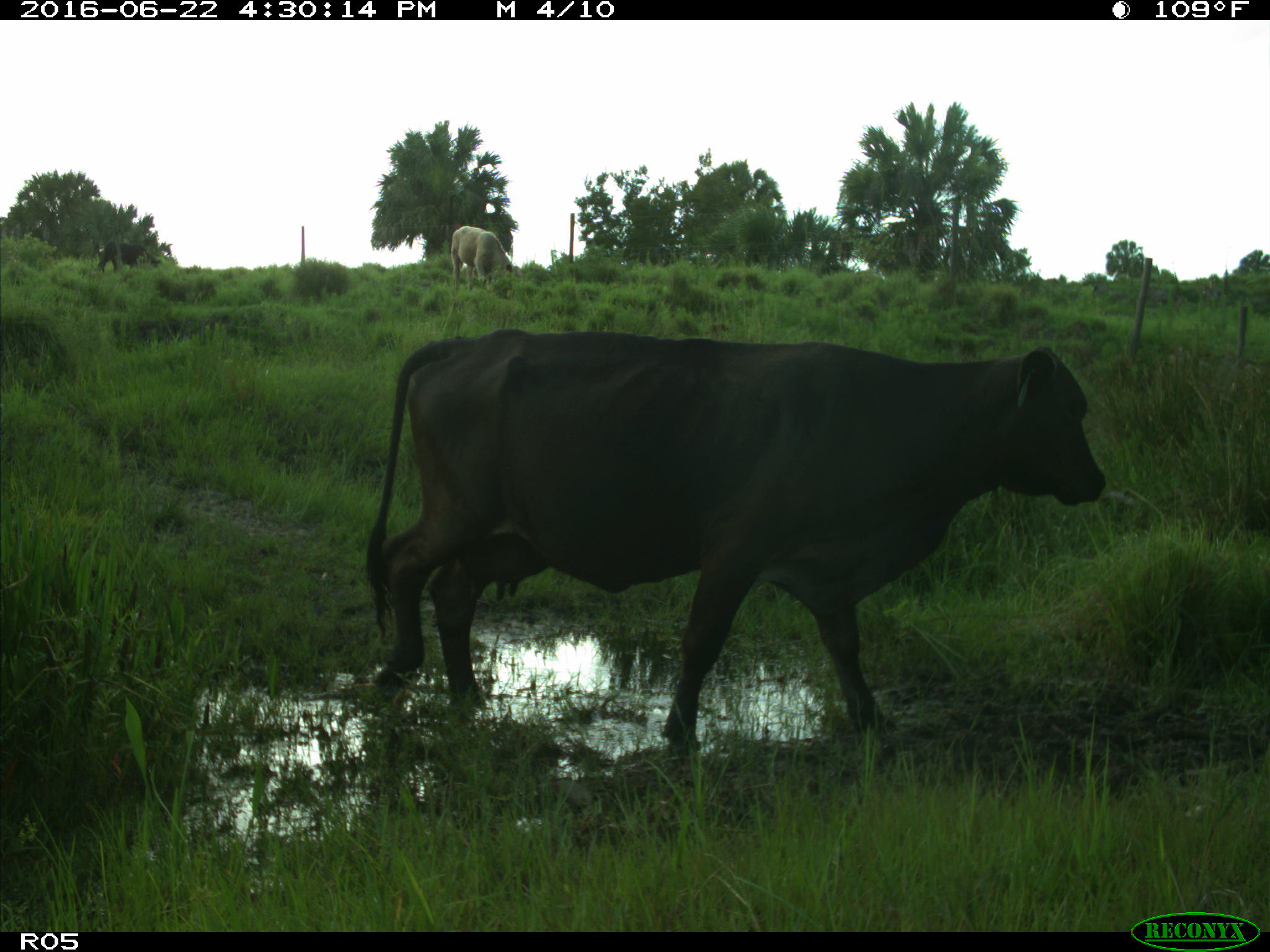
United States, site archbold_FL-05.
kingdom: Animalia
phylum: Chordata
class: Mammalia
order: Artiodactyla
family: Bovidae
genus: Bos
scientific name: Bos taurus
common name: domestic cow